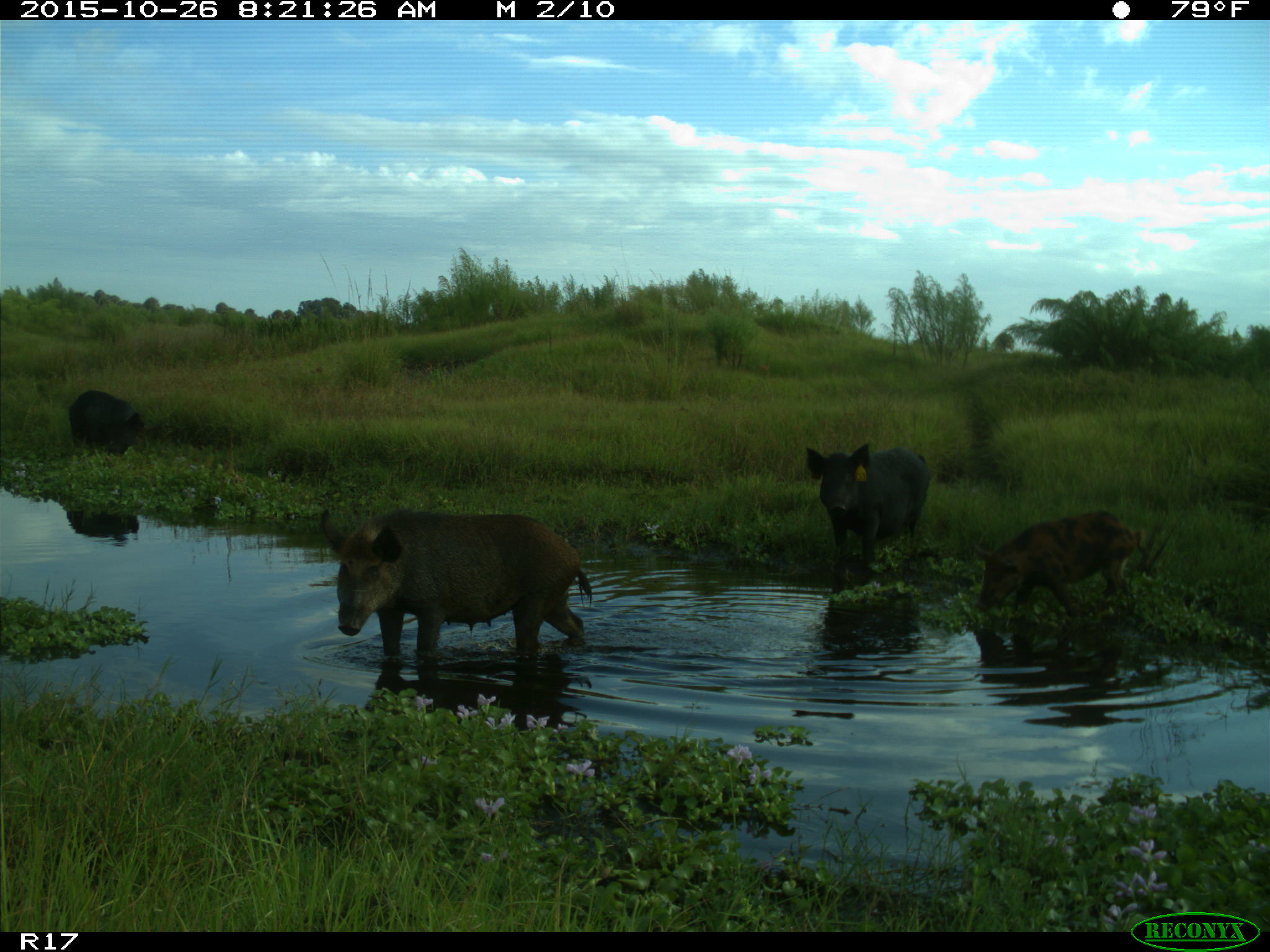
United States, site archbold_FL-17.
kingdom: Animalia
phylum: Chordata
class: Mammalia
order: Artiodactyla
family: Suidae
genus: Sus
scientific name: Sus scrofa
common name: wild boar